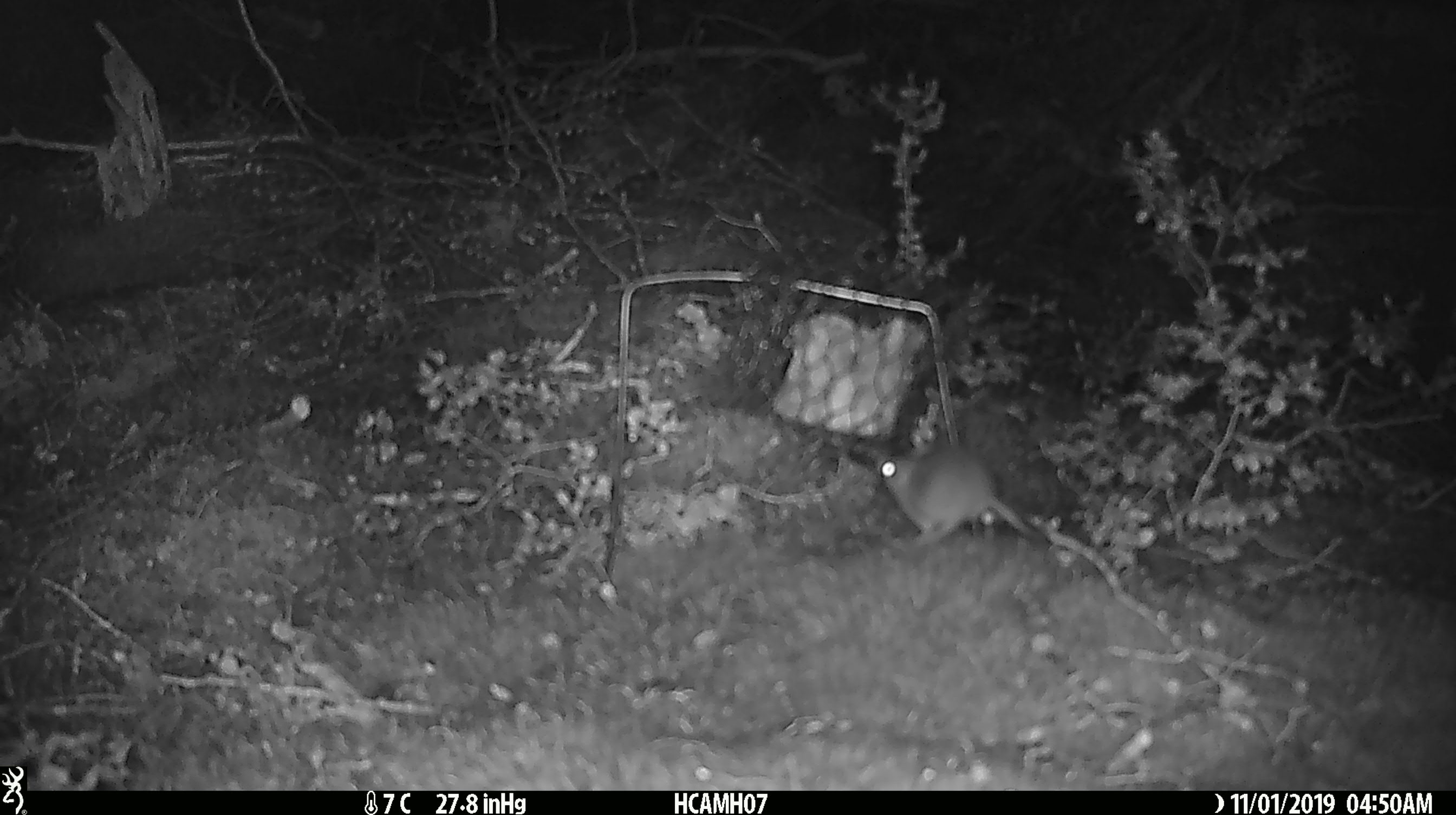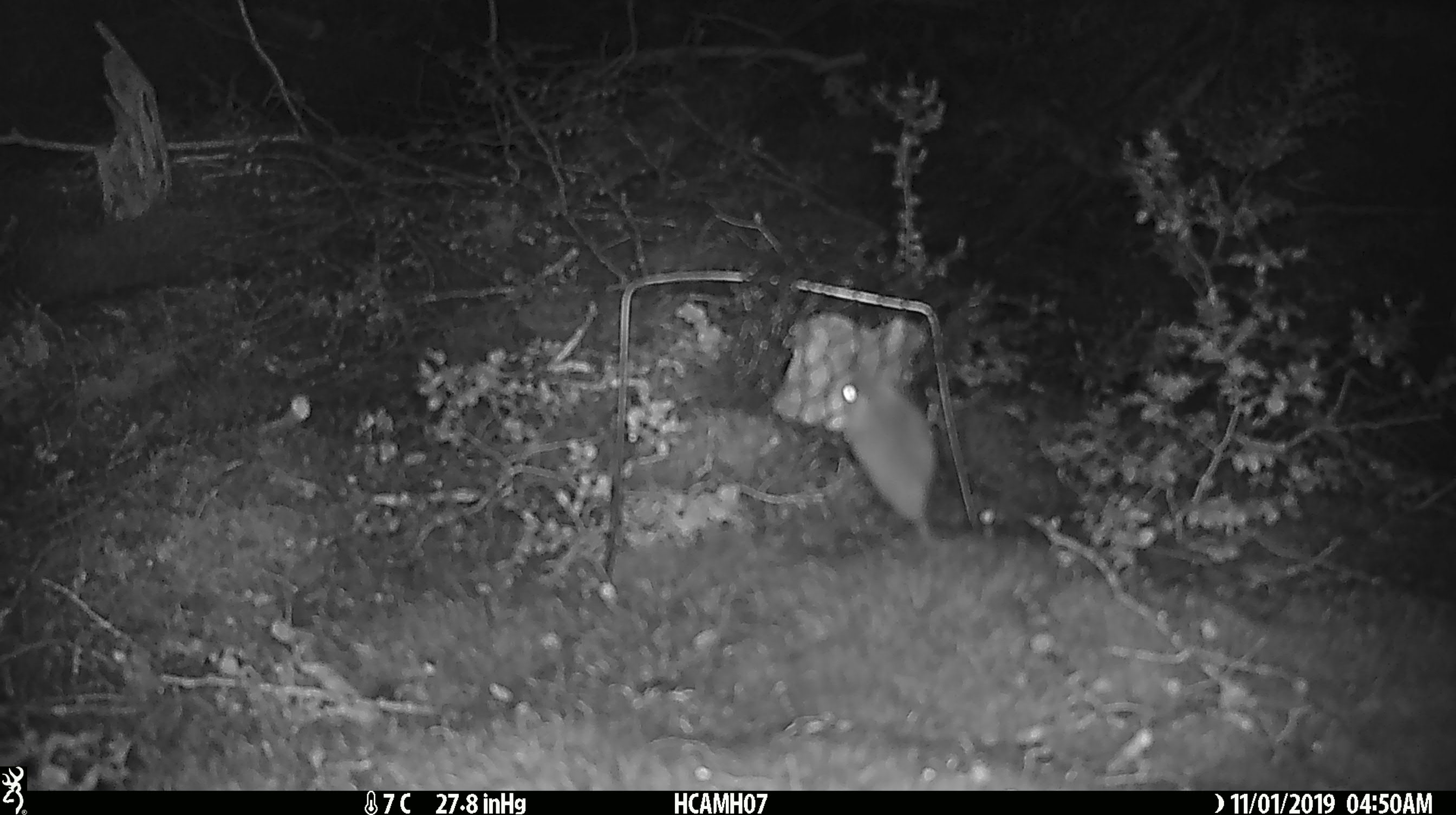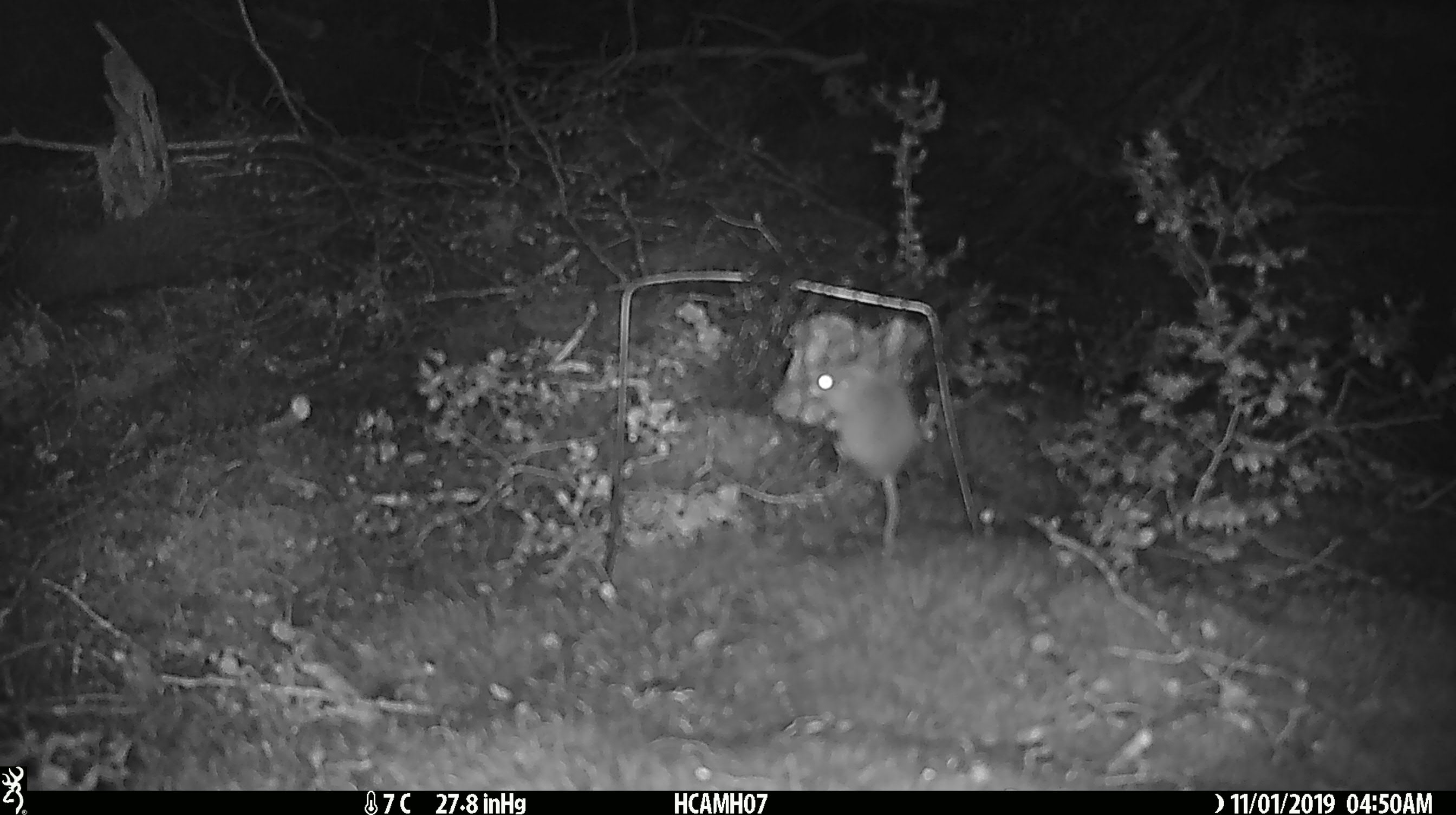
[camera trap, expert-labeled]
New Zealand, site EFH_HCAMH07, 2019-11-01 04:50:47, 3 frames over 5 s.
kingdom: Animalia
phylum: Chordata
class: Mammalia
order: Rodentia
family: Muridae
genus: Mus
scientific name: Mus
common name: mouse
Mouse (Mus).